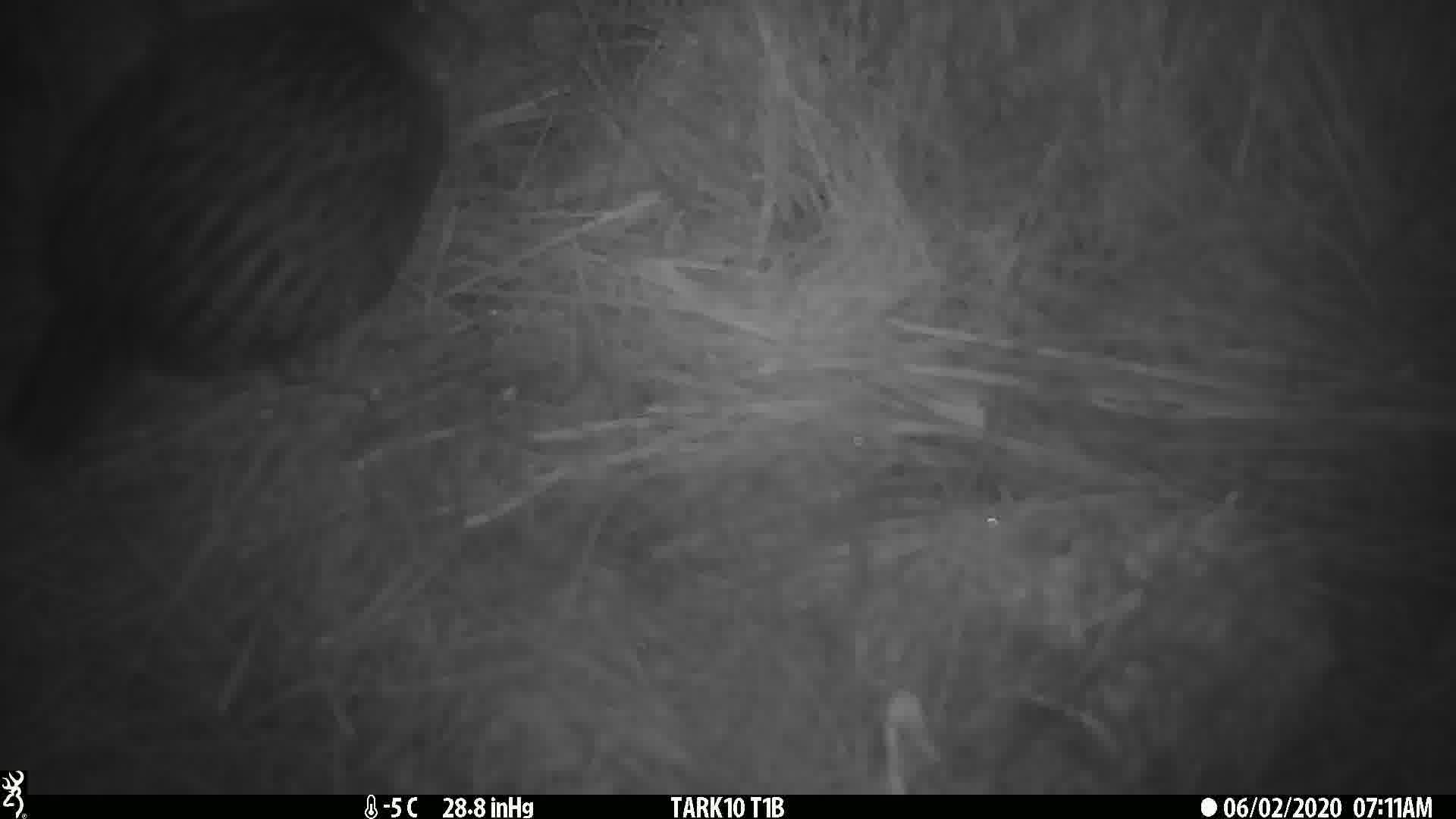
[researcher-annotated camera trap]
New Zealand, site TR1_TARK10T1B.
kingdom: Animalia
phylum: Chordata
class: Aves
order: Gruiformes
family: Rallidae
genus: Gallirallus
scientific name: Gallirallus australis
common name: weka